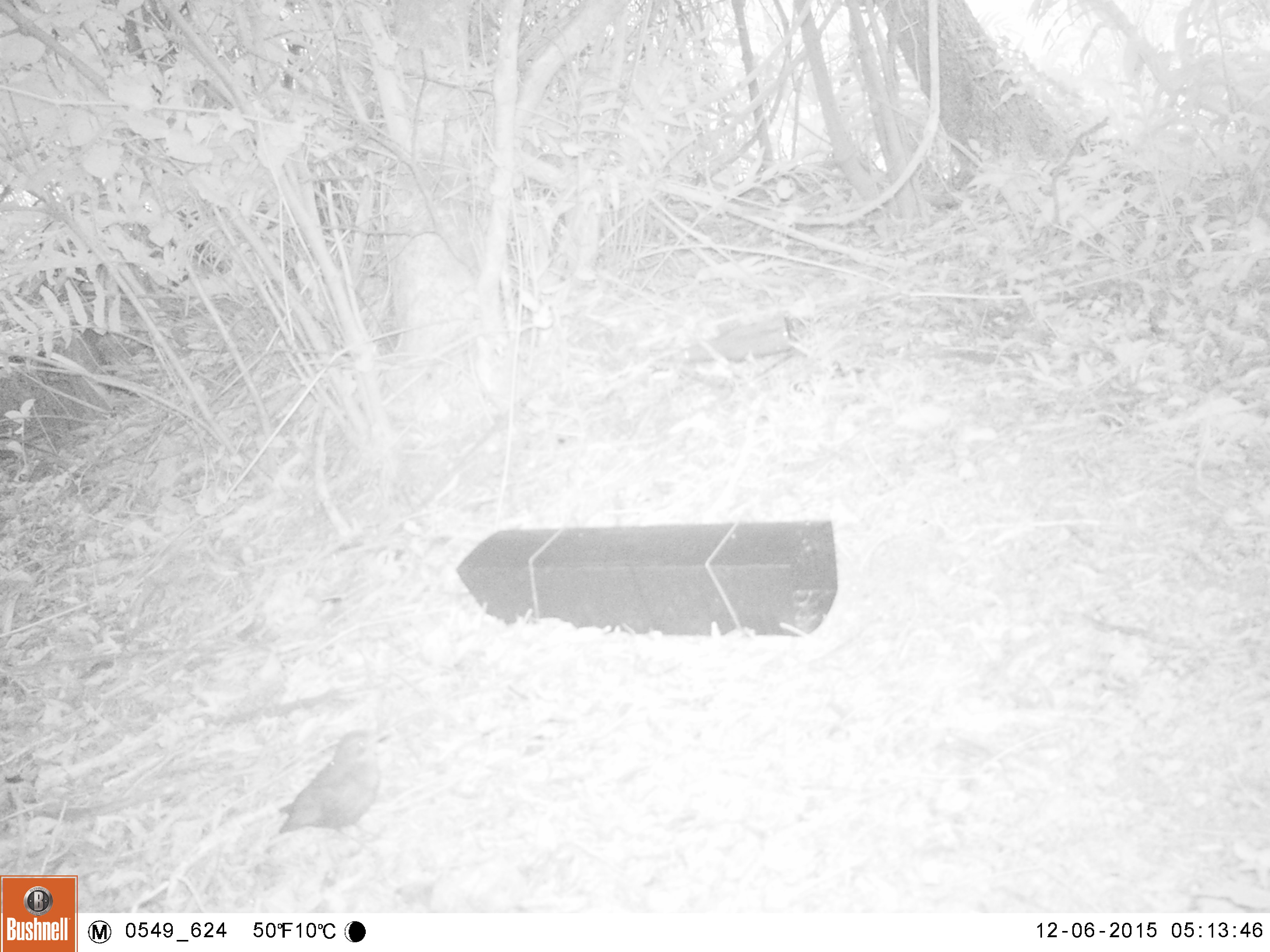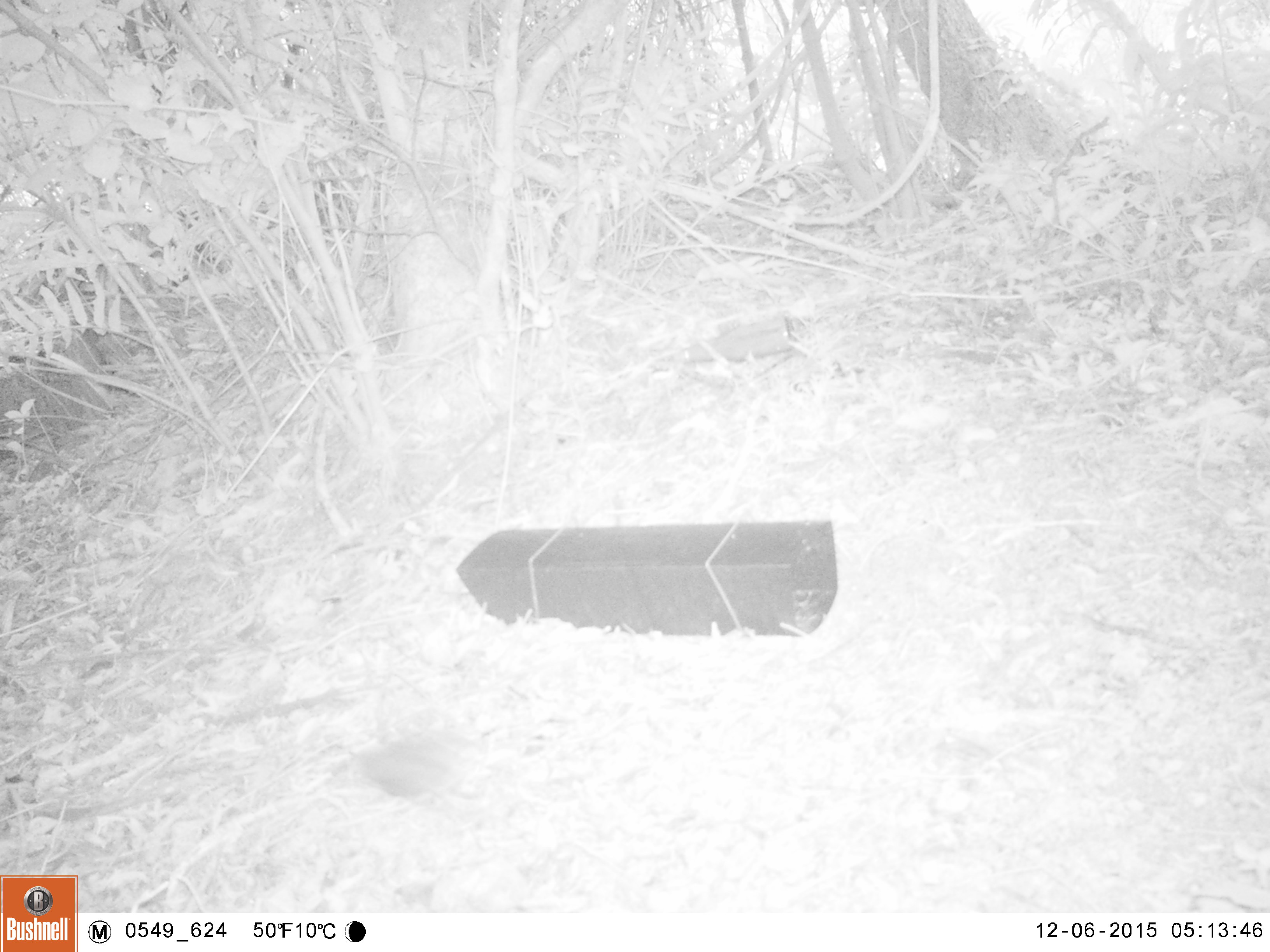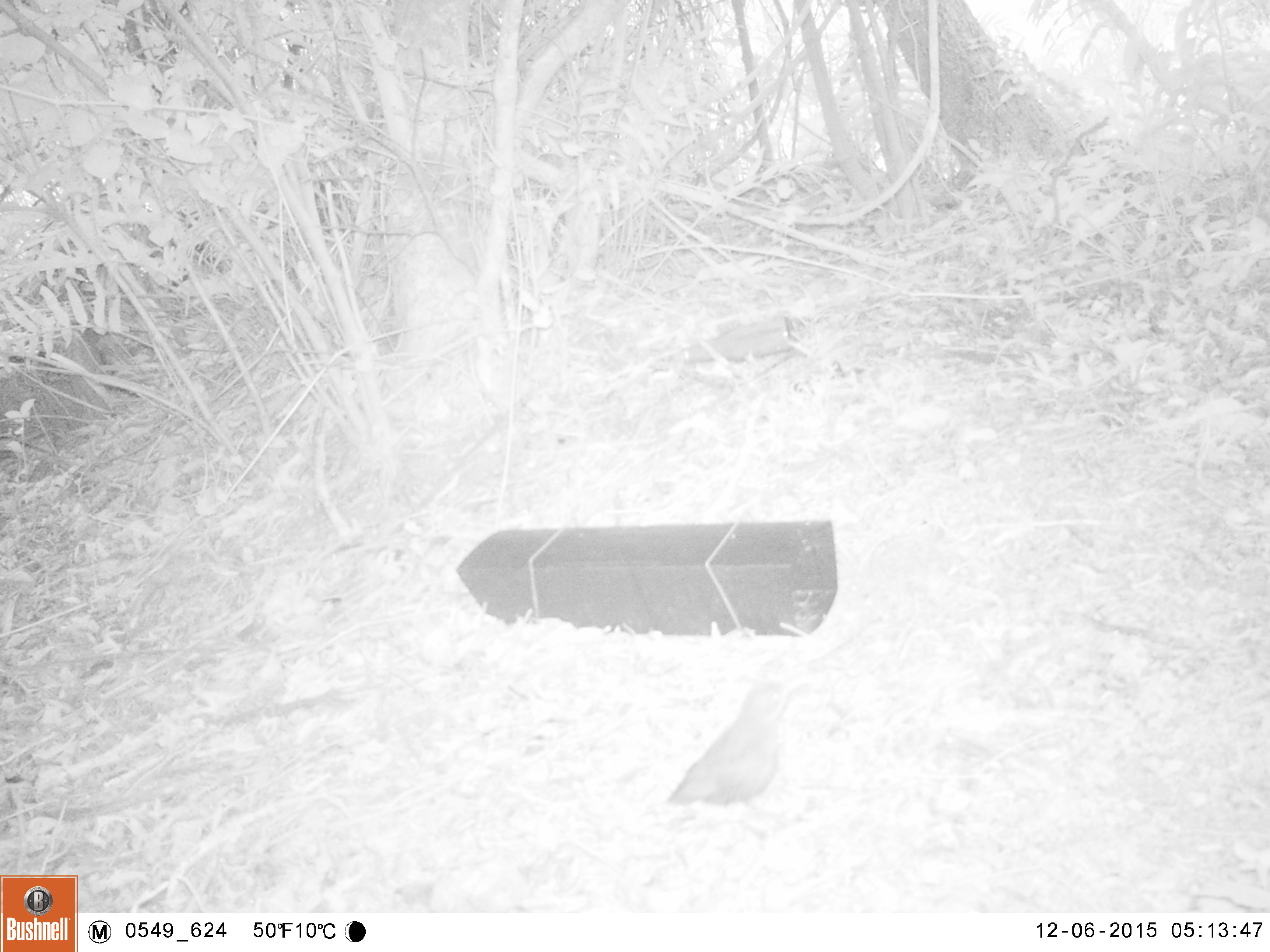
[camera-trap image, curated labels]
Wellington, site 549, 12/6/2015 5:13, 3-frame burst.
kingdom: Animalia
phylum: Chordata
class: Aves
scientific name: Aves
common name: bird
Bird (Aves).